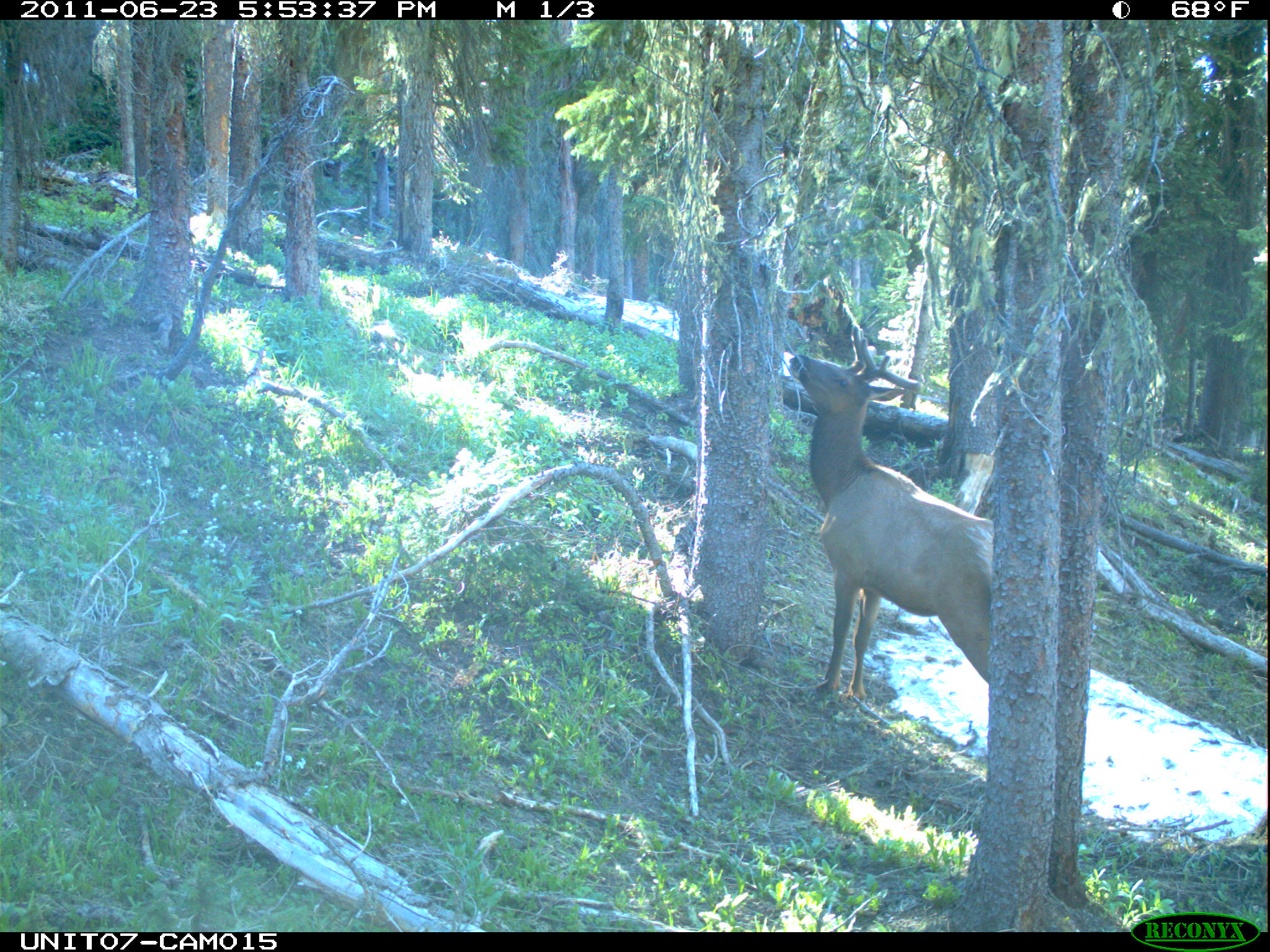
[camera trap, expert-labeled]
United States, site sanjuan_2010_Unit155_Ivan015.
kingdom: Animalia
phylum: Chordata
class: Mammalia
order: Artiodactyla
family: Cervidae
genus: Cervus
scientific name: Cervus elaphus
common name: red deer